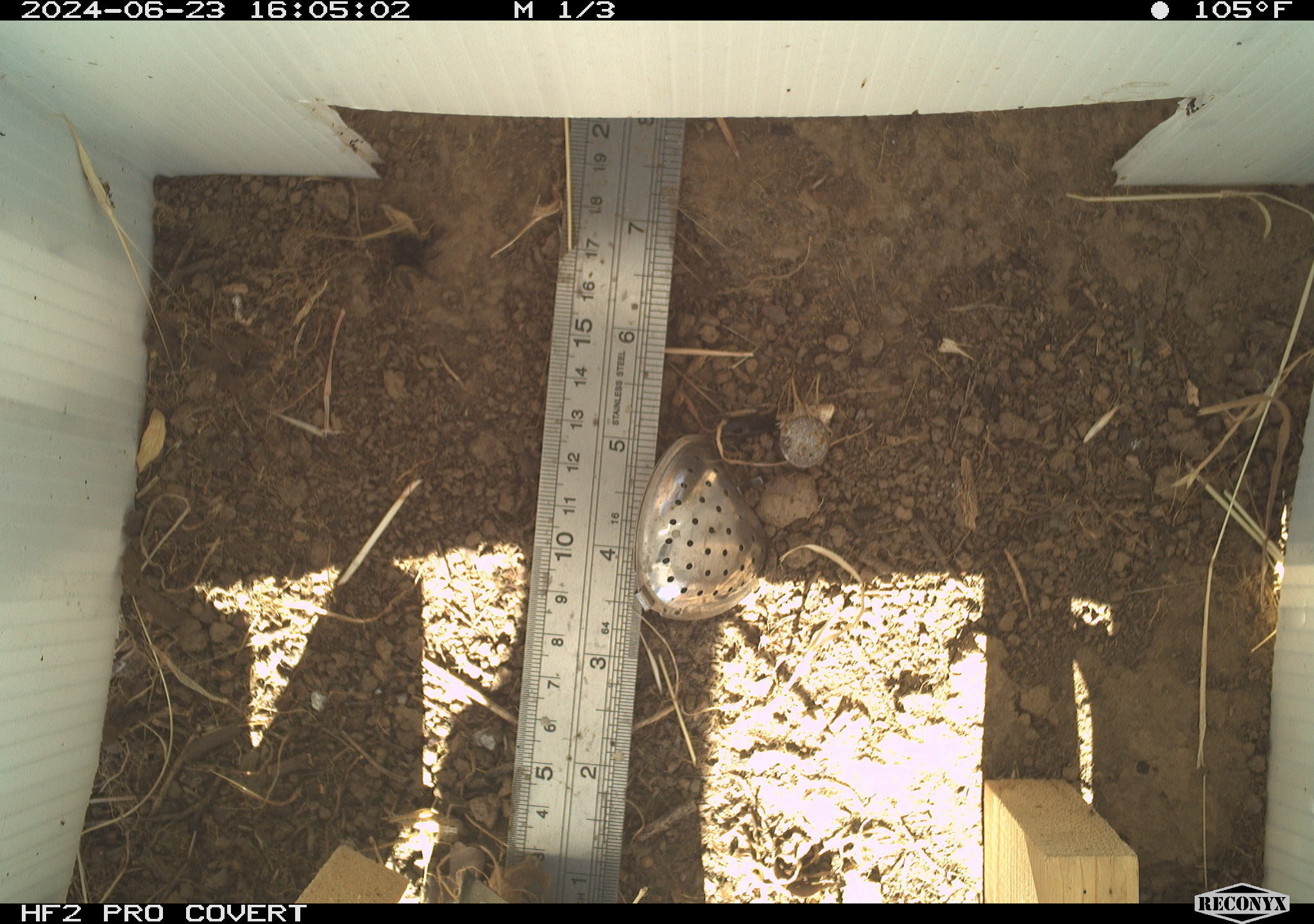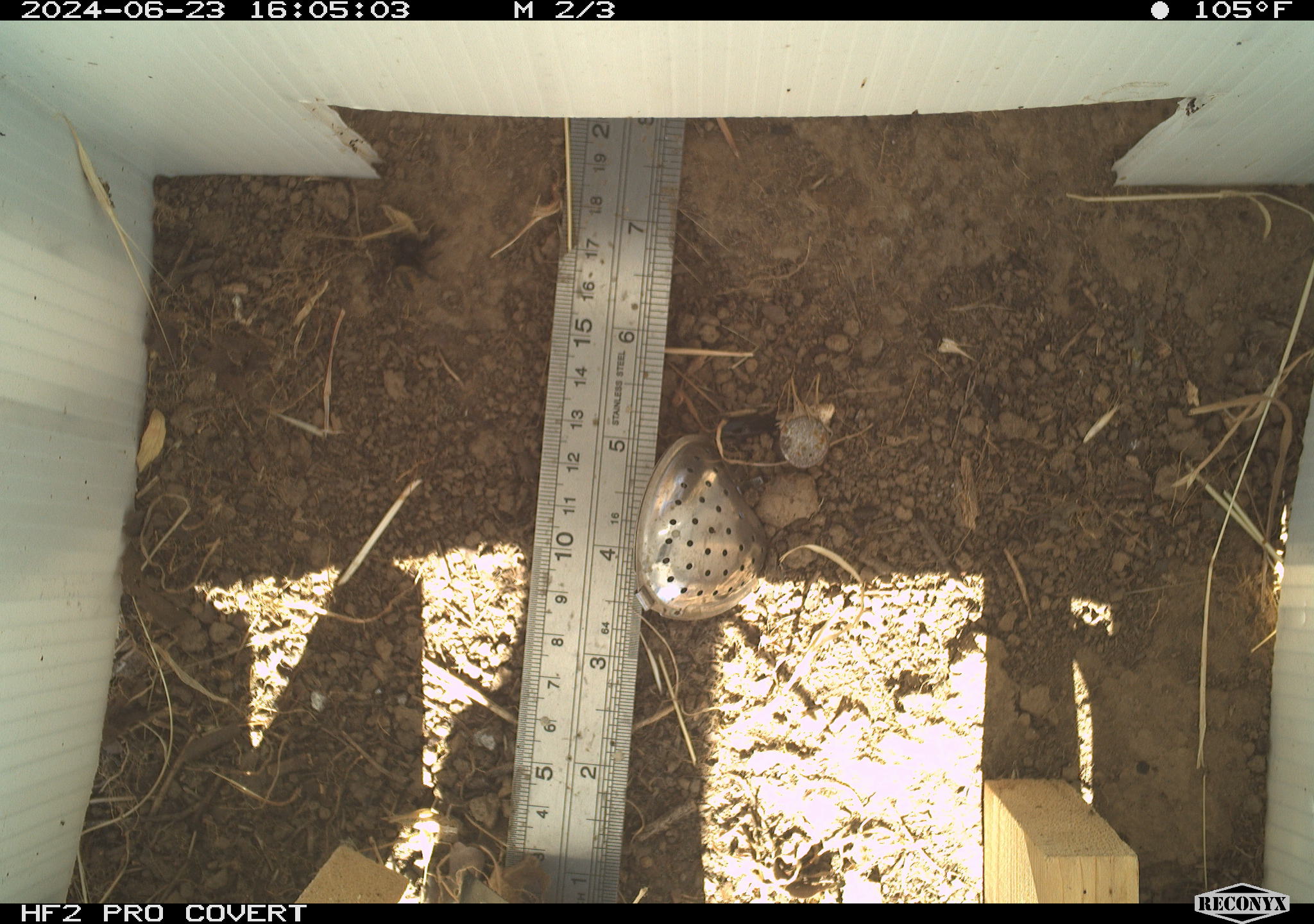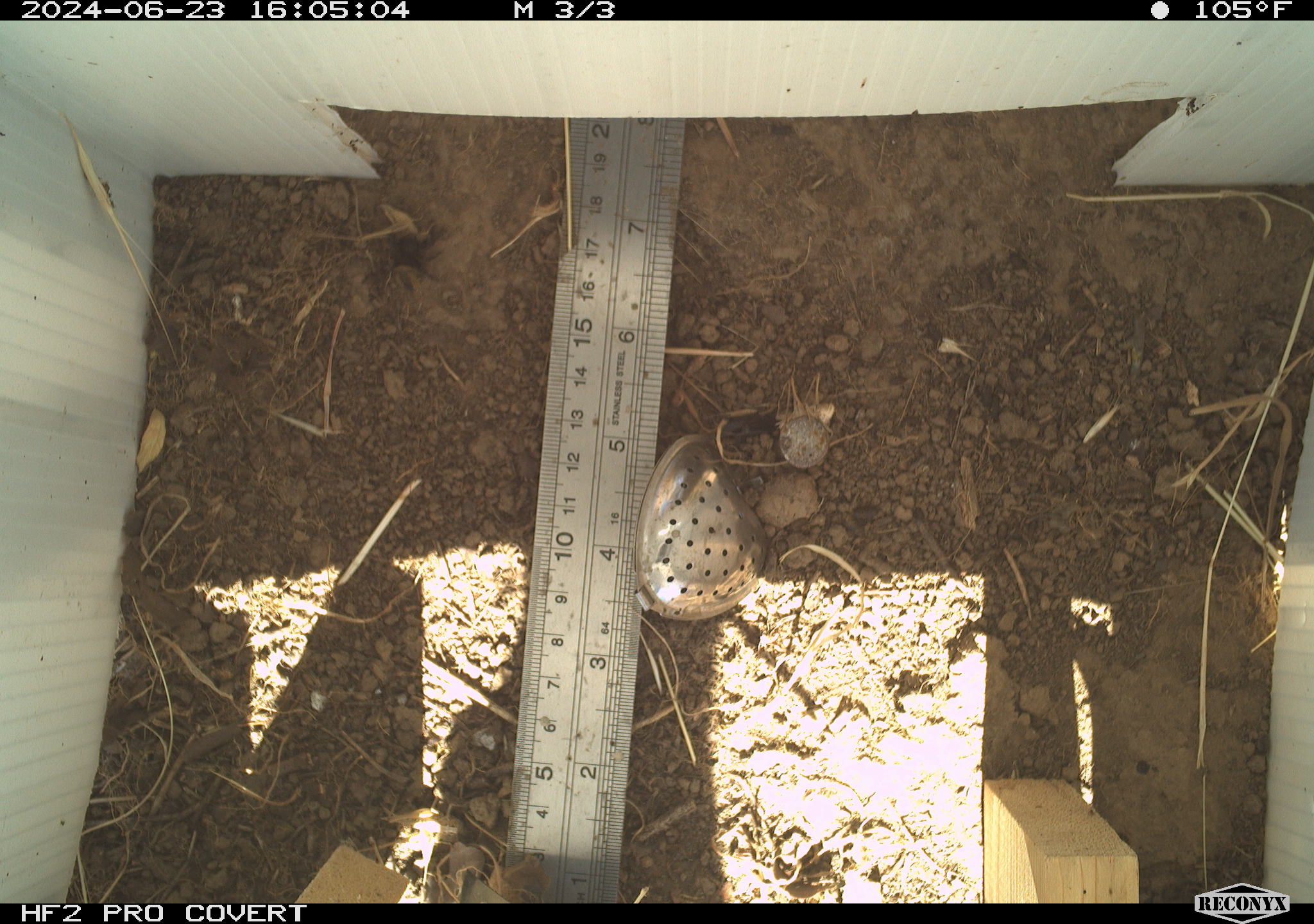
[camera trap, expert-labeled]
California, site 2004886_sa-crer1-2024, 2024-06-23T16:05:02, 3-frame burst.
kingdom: Animalia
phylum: Arthropoda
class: Arachnida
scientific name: Arachnida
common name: arachnids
Arachnids (Arachnida).